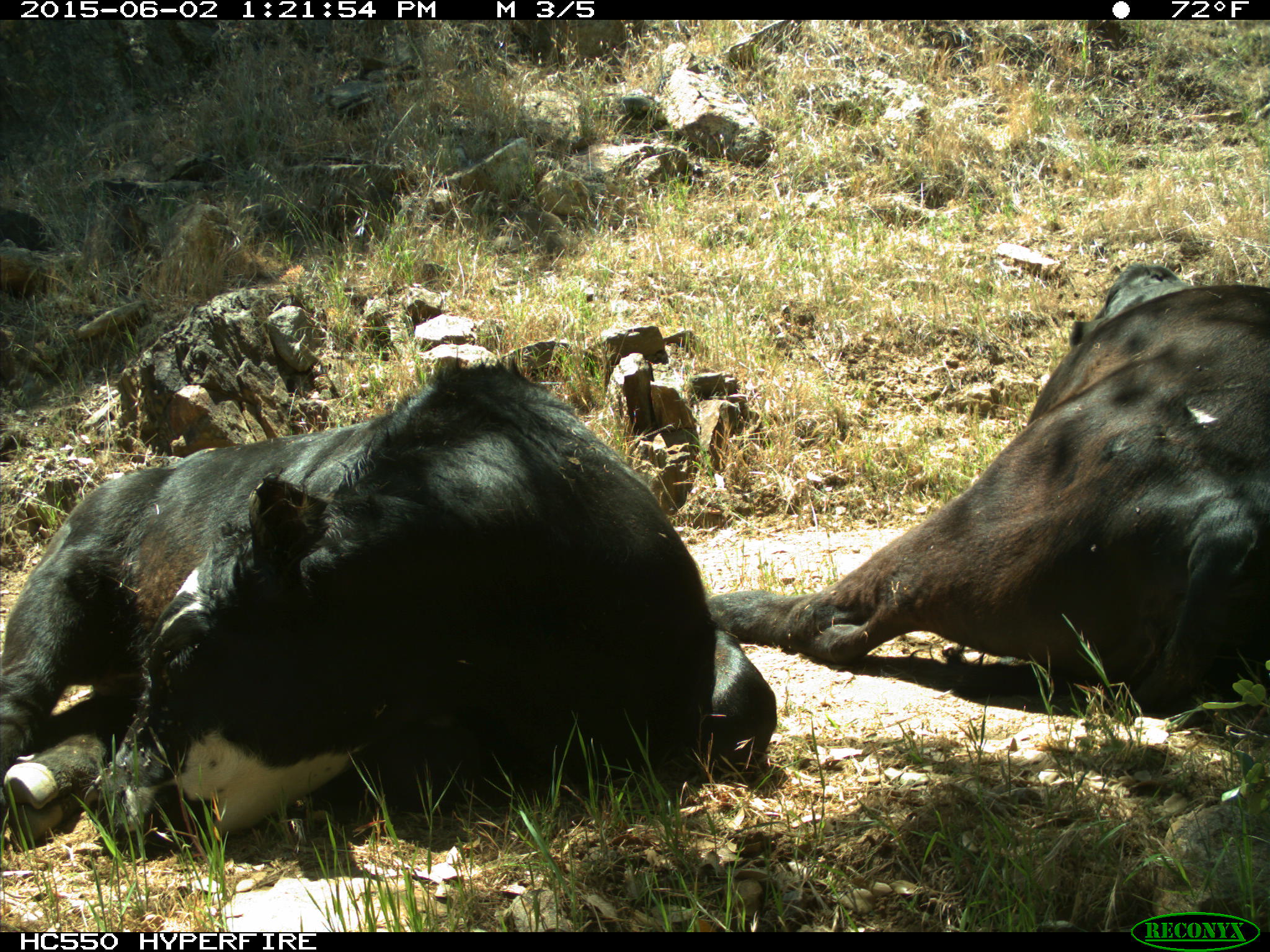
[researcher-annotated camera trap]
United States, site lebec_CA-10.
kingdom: Animalia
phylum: Chordata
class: Mammalia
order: Artiodactyla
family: Bovidae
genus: Bos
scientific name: Bos taurus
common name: domestic cow